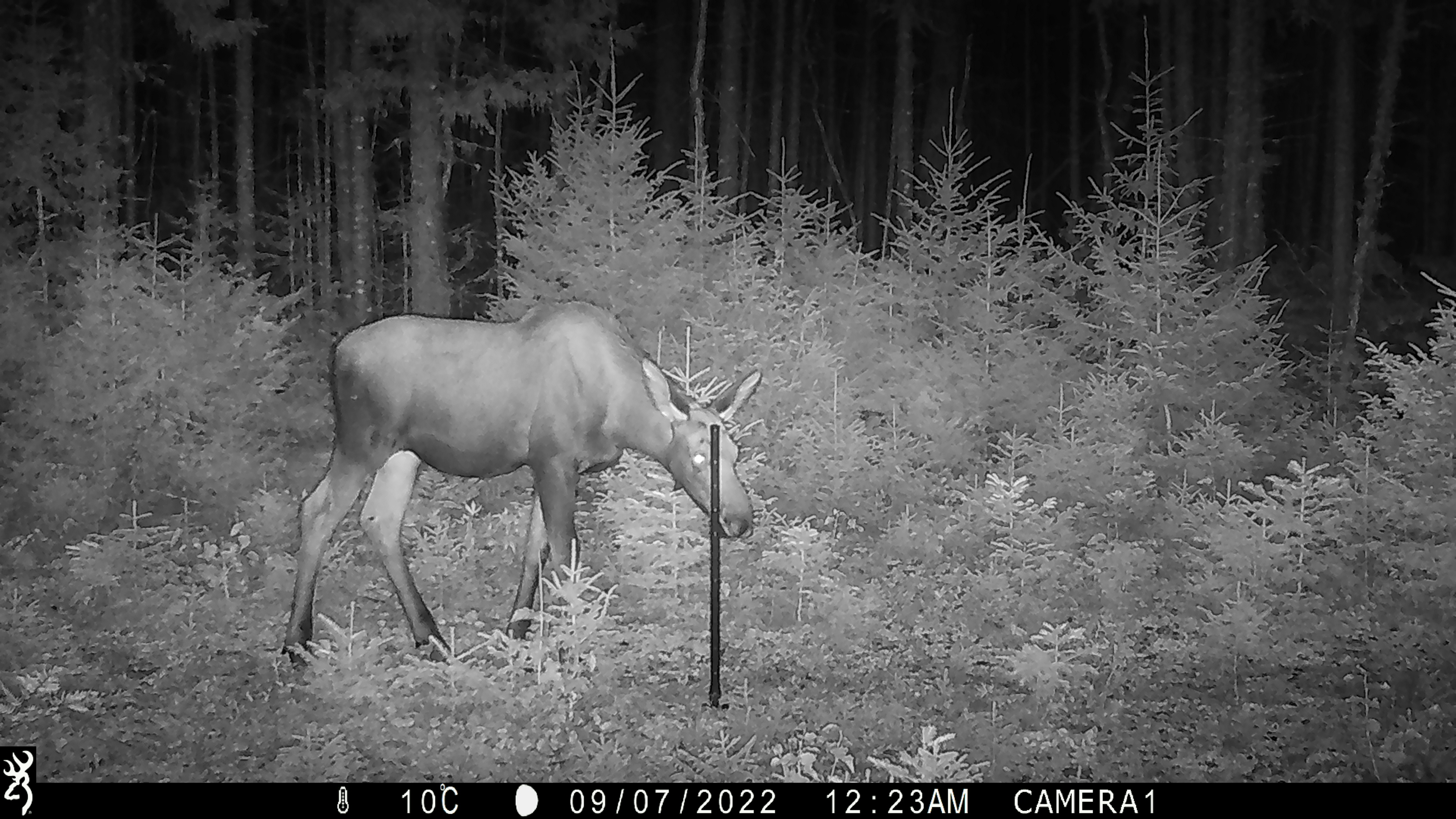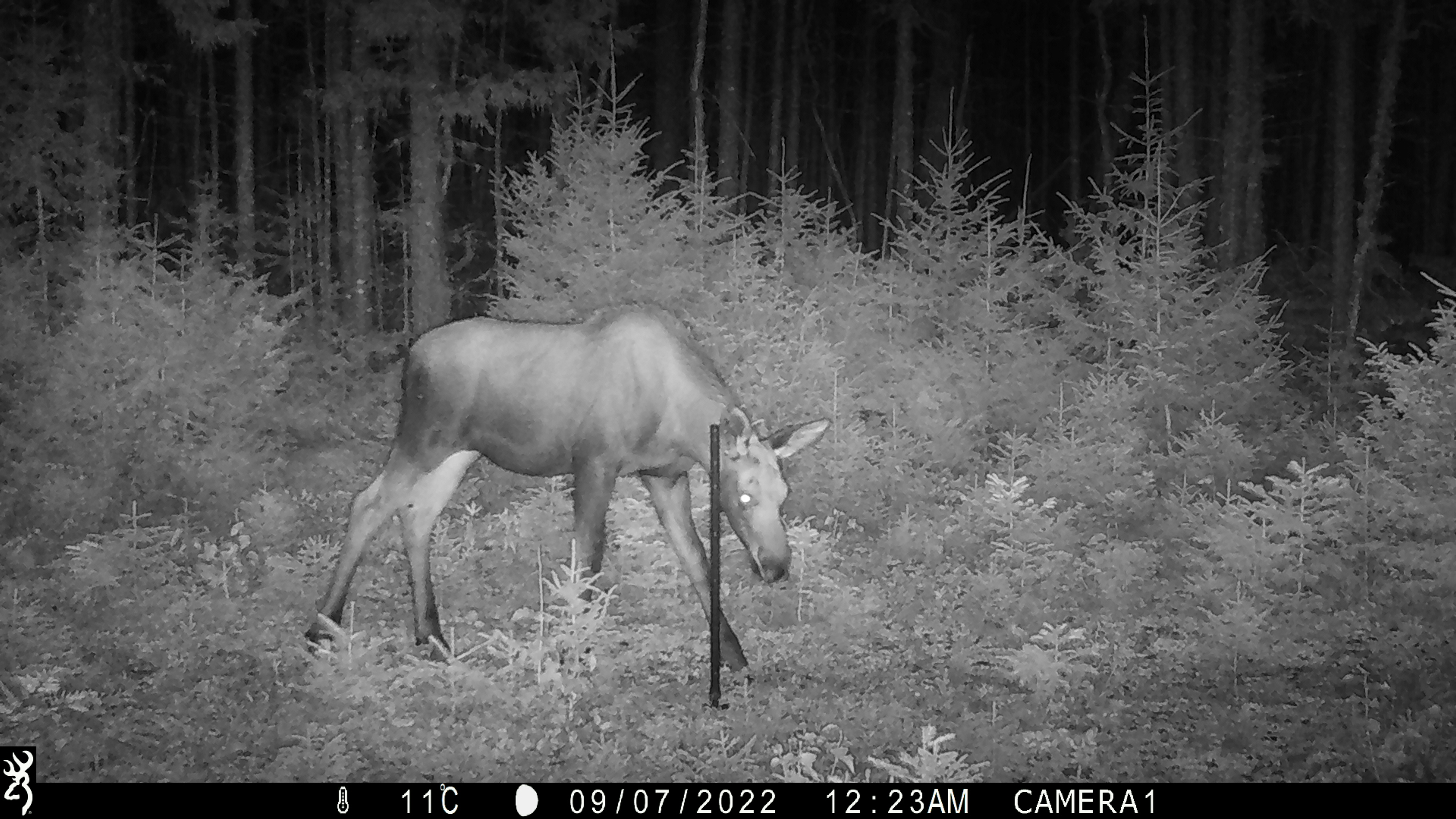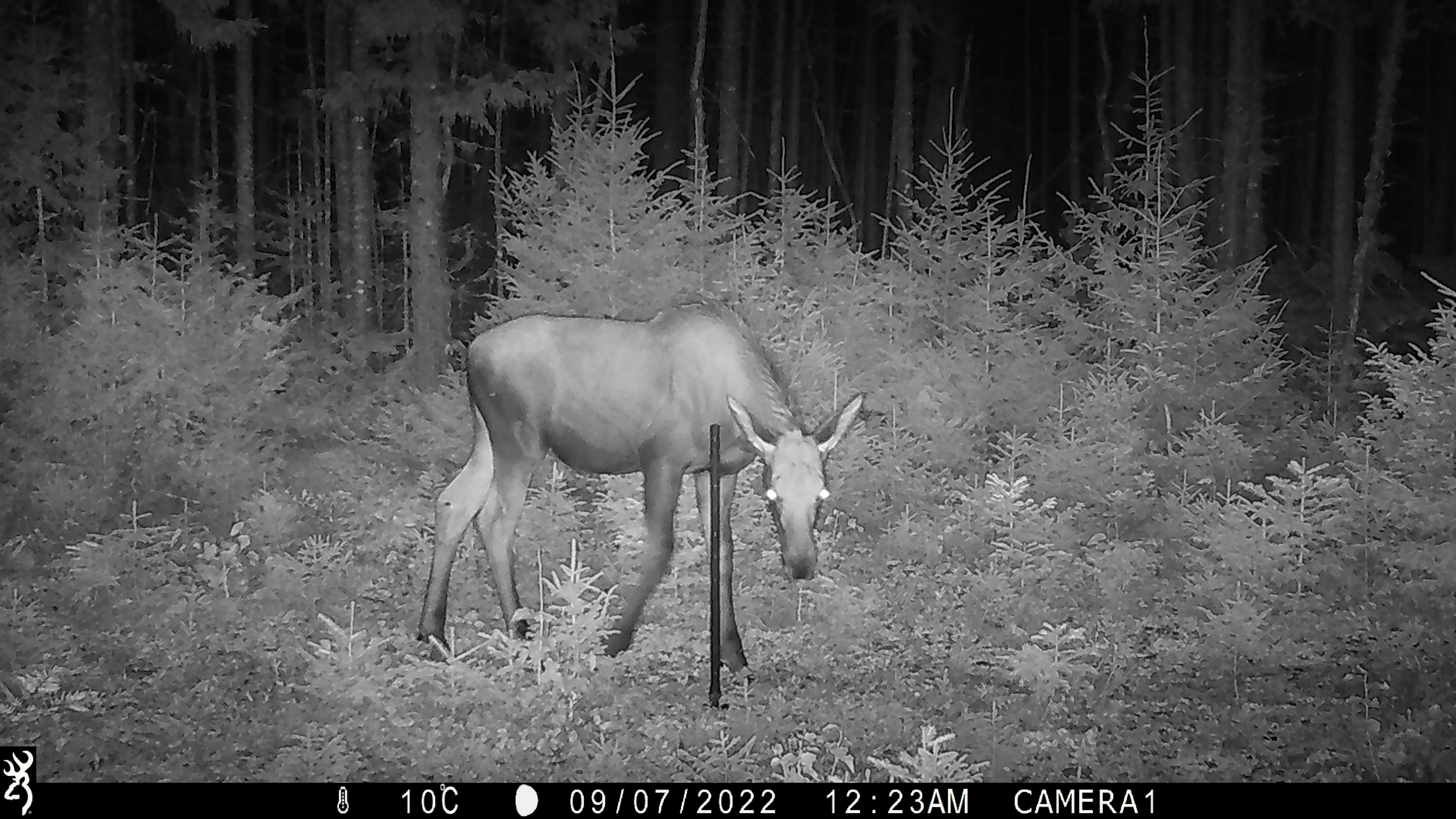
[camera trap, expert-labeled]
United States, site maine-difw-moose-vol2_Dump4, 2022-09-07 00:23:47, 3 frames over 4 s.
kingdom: Animalia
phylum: Chordata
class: Mammalia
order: Artiodactyla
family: Cervidae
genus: Alces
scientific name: Alces alces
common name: moose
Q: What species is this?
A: Moose (Alces alces).